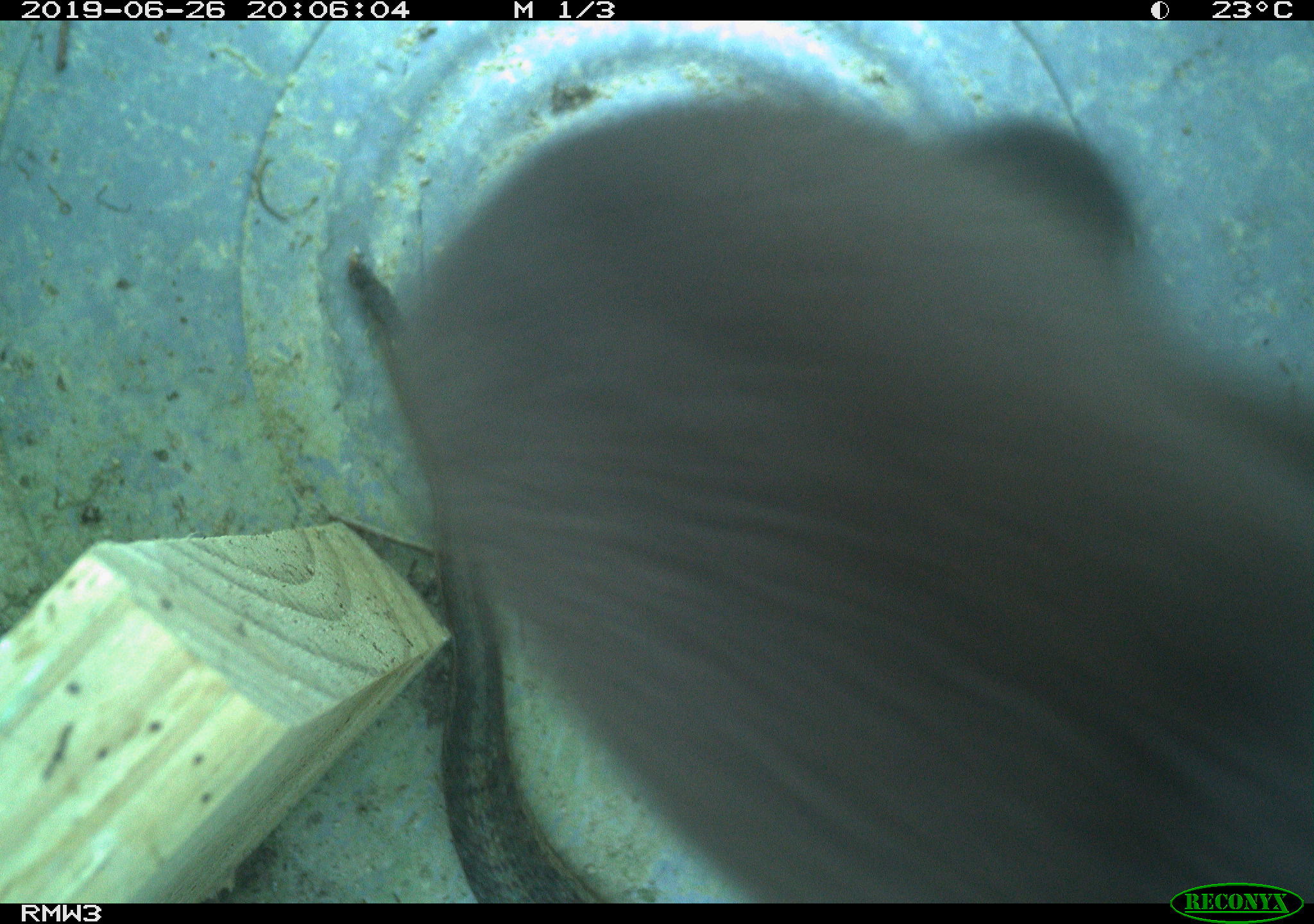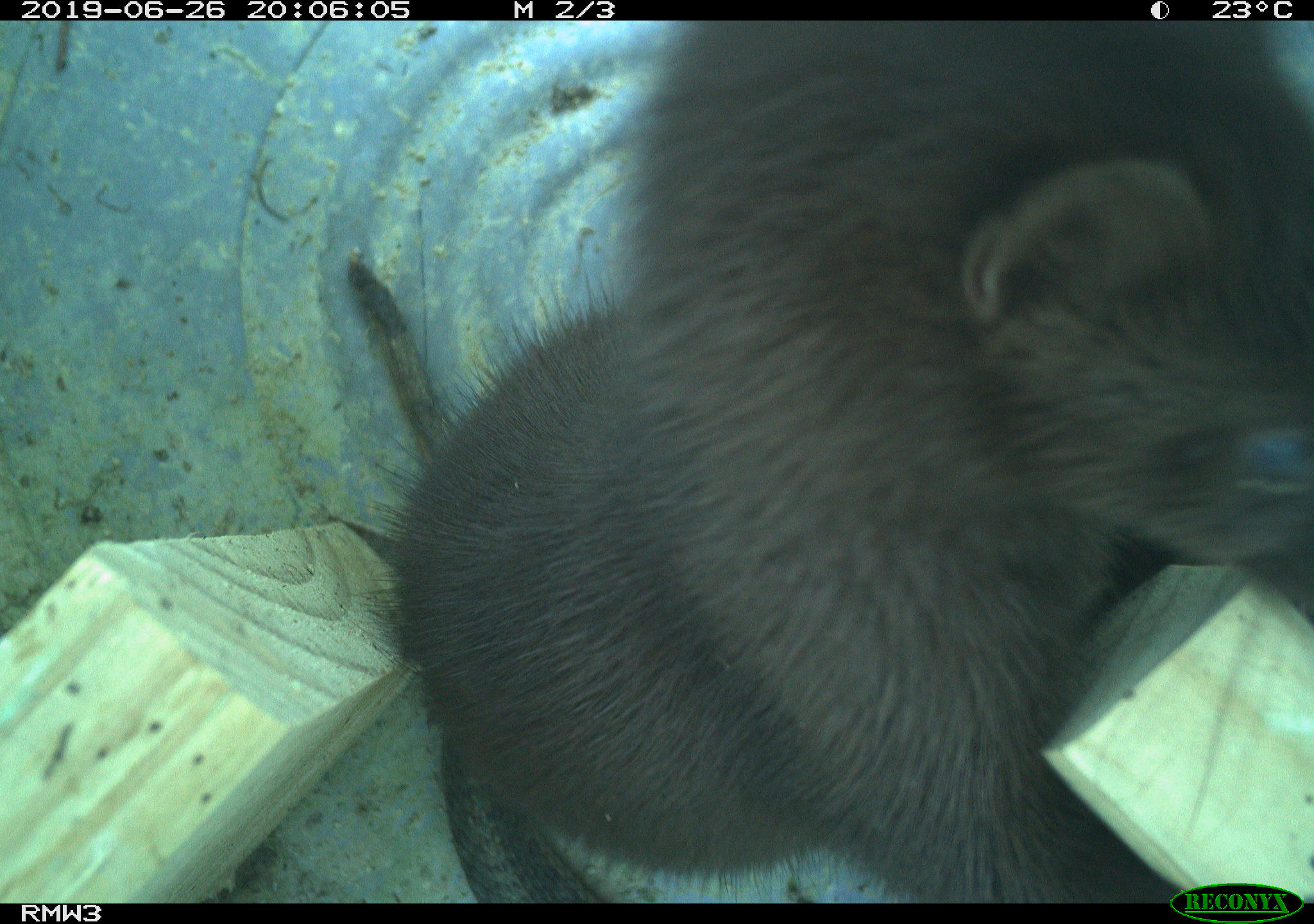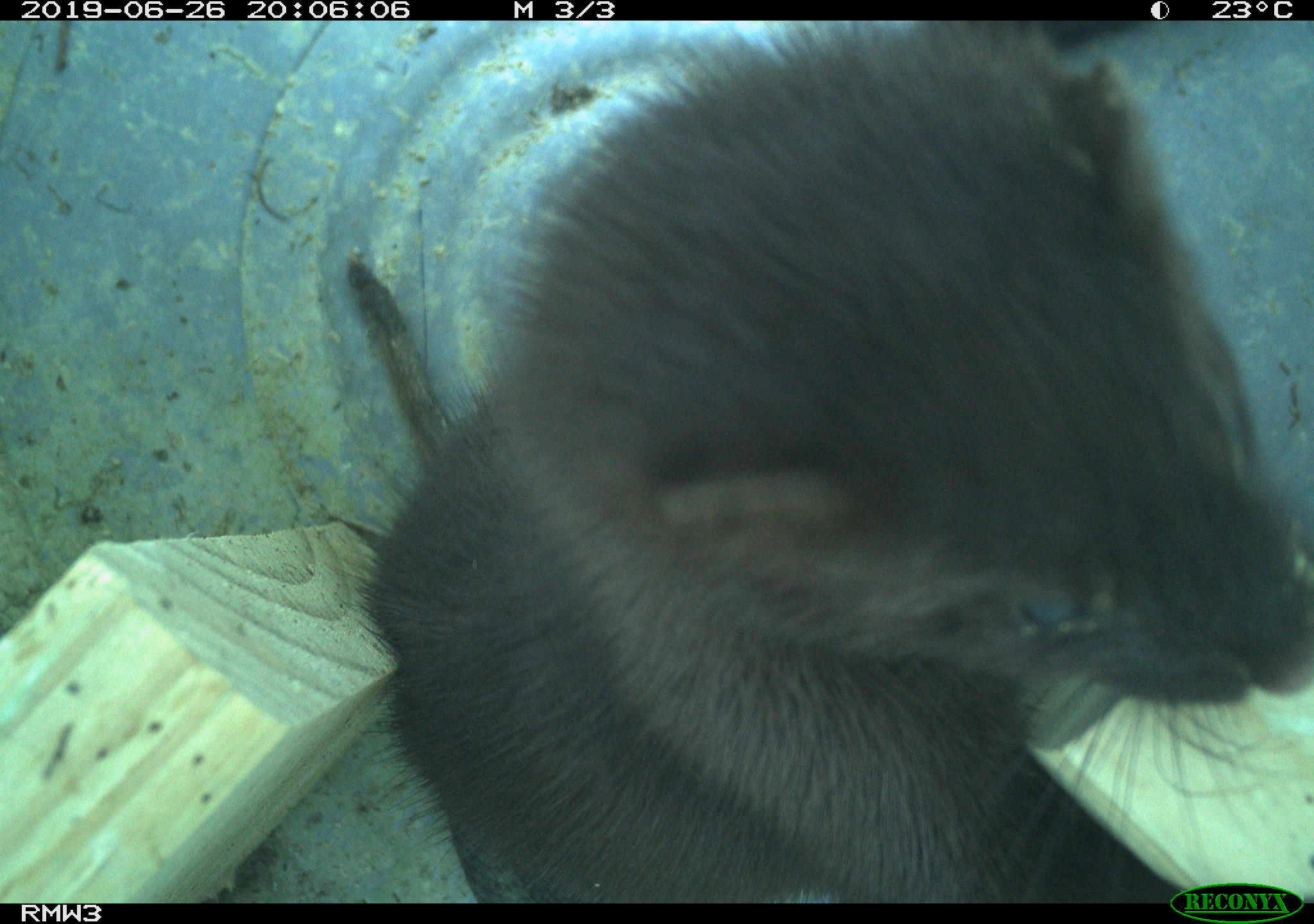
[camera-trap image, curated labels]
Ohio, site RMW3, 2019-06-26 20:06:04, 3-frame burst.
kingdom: Animalia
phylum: Chordata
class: Mammalia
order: Carnivora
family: Mustelidae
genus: Neogale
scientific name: Neogale vison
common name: american mink